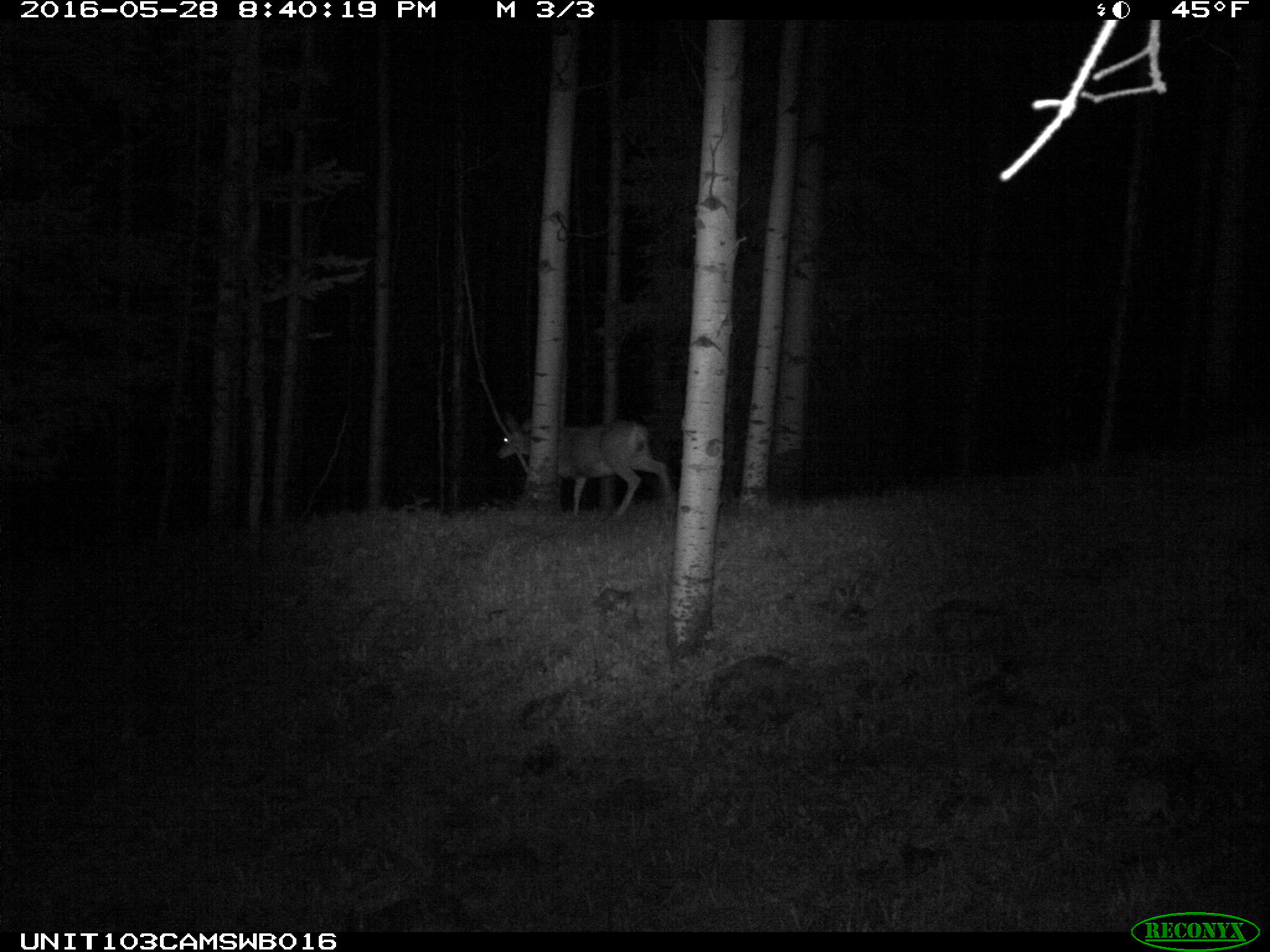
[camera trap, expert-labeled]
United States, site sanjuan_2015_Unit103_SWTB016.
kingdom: Animalia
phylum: Chordata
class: Mammalia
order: Artiodactyla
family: Cervidae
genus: Odocoileus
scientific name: Odocoileus hemionus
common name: mule deer